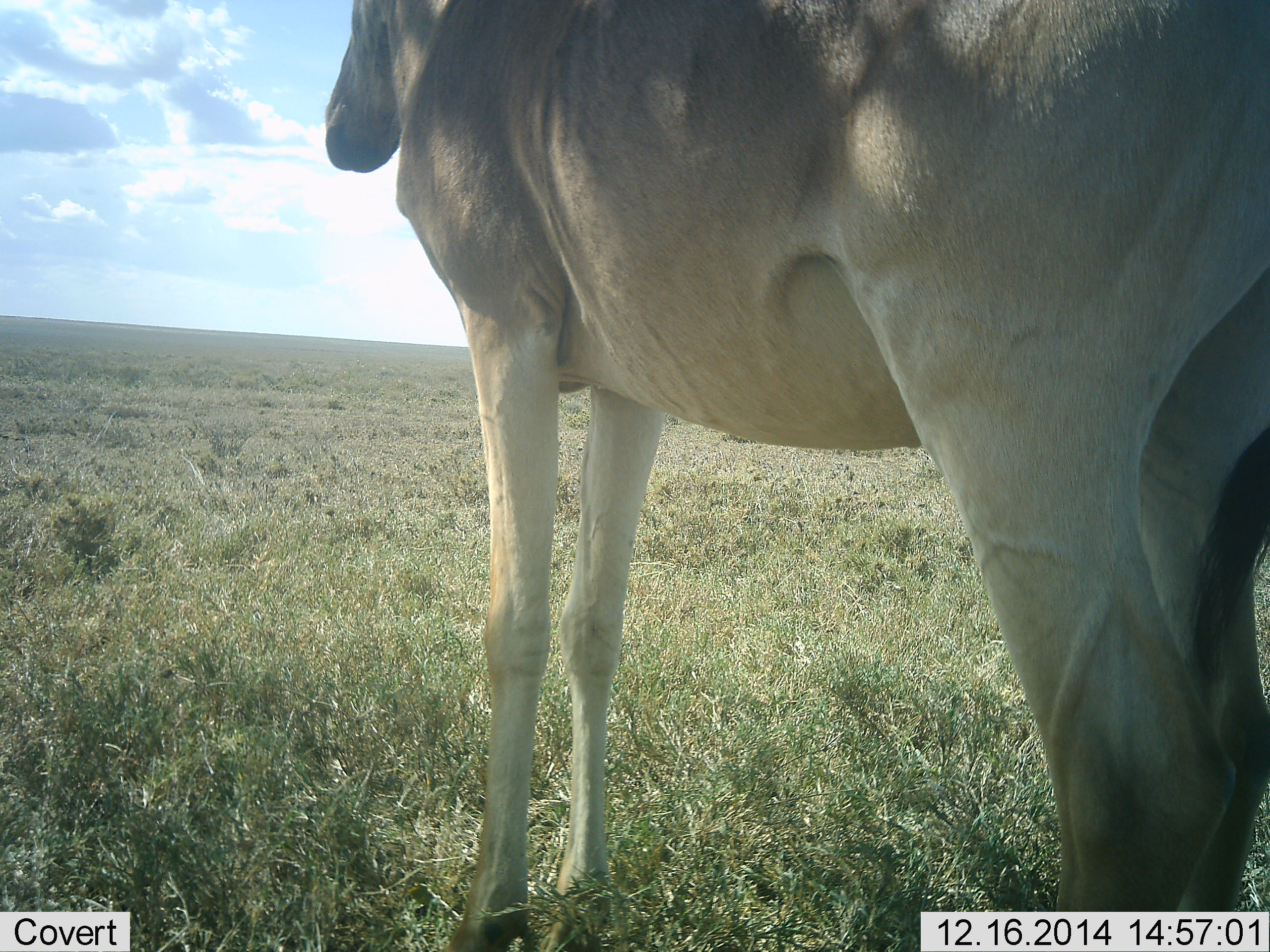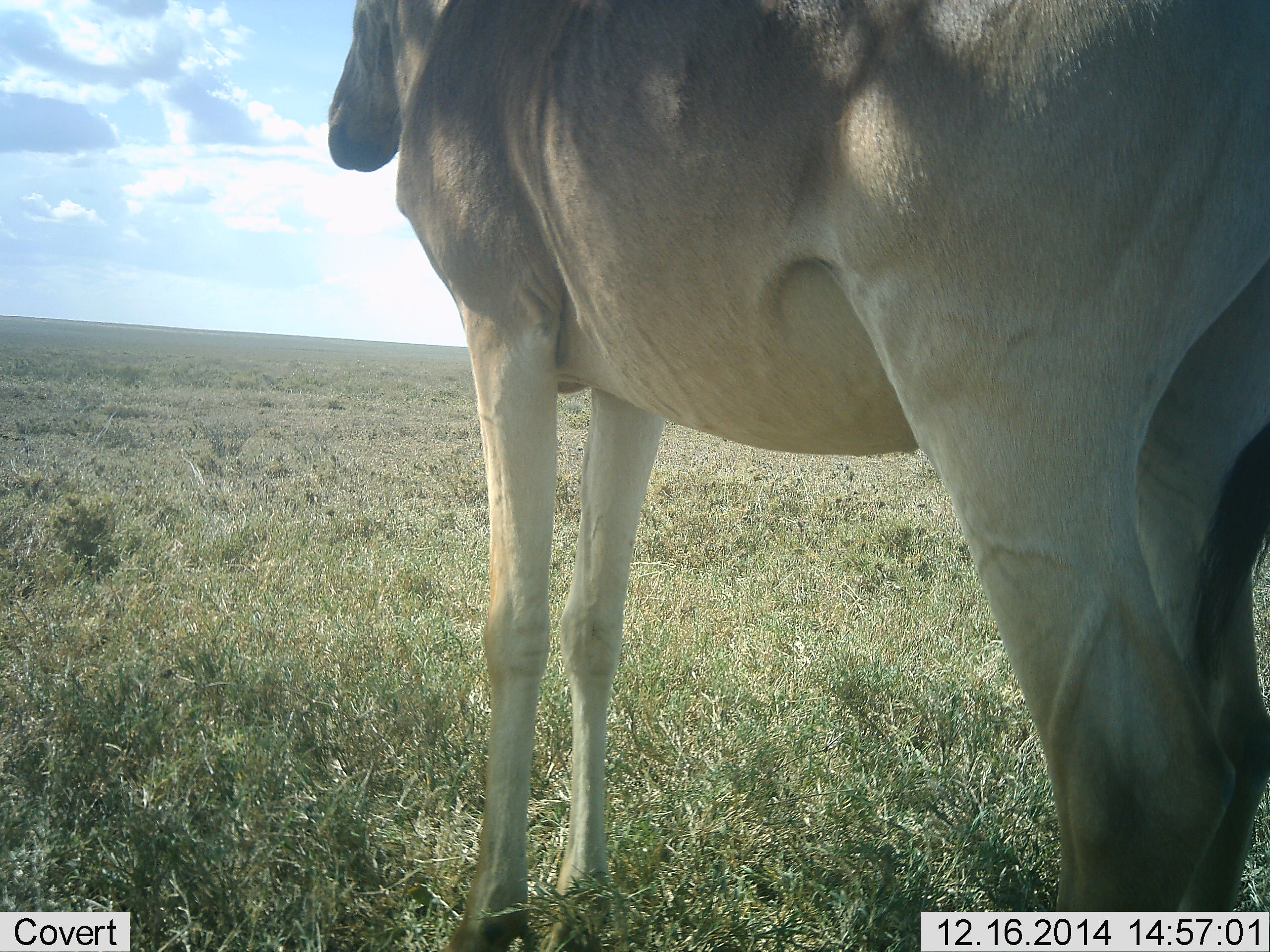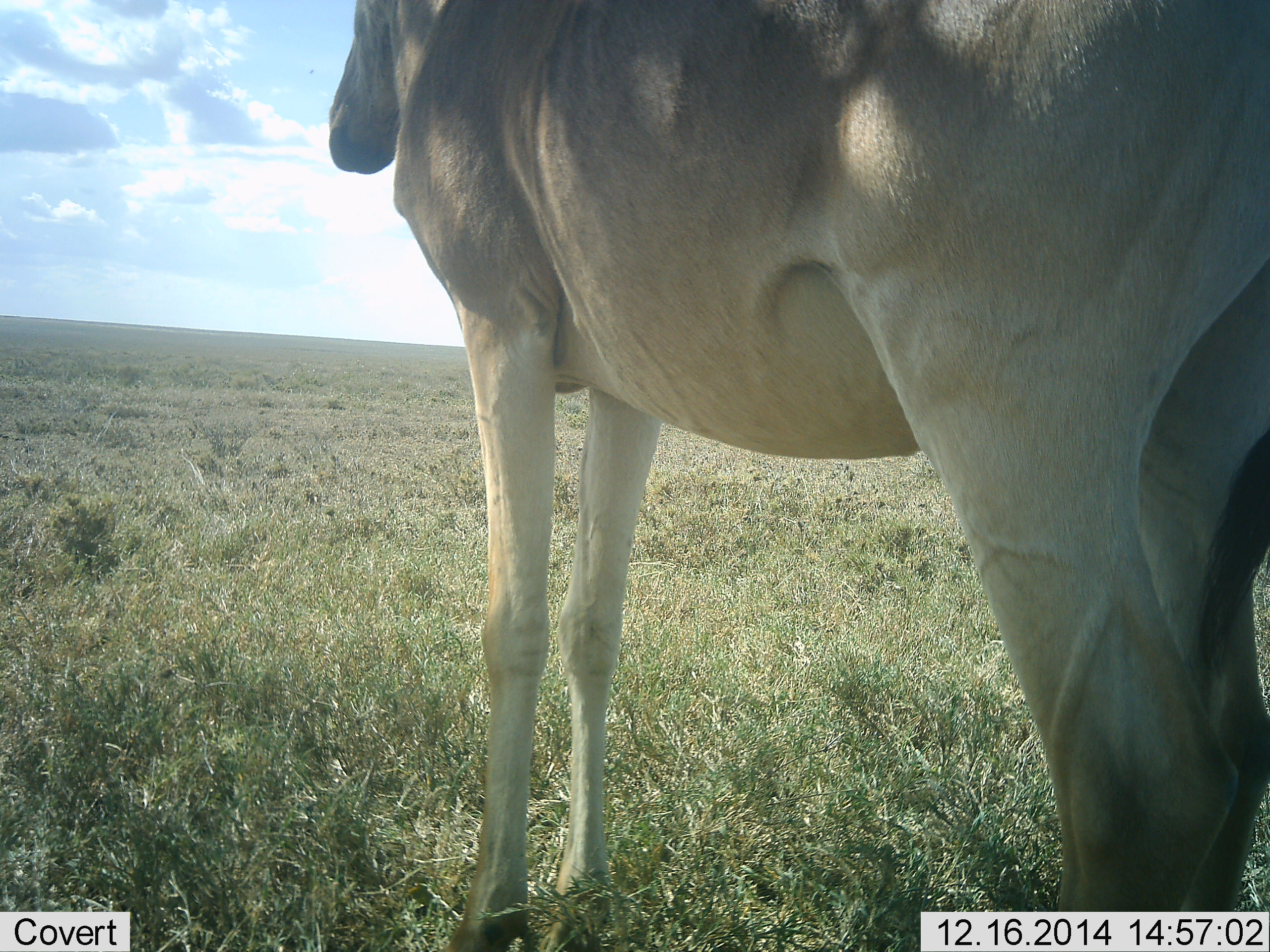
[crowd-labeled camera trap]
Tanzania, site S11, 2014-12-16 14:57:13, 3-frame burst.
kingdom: Animalia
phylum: Chordata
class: Mammalia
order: Artiodactyla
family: Bovidae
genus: Alcelaphus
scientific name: Alcelaphus buselaphus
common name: hartebeest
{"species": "hartebeest (Alcelaphus buselaphus)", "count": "1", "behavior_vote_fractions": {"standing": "100%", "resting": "0%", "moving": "0%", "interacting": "0%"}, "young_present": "0%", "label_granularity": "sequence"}